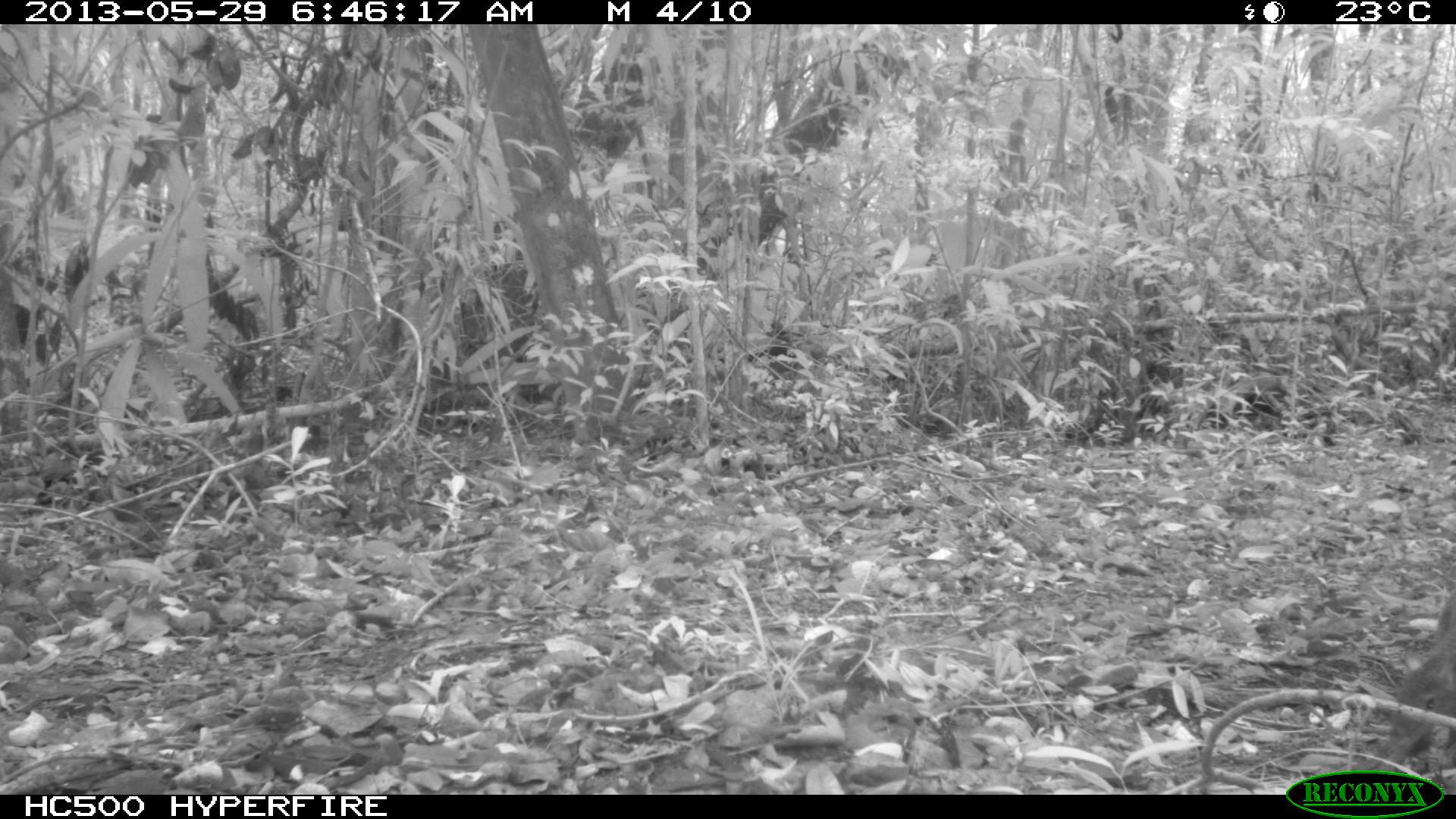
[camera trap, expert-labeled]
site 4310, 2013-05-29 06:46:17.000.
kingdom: Animalia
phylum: Chordata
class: Mammalia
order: Rodentia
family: Dasyproctidae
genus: Dasyprocta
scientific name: Dasyprocta punctata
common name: central american agouti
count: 1